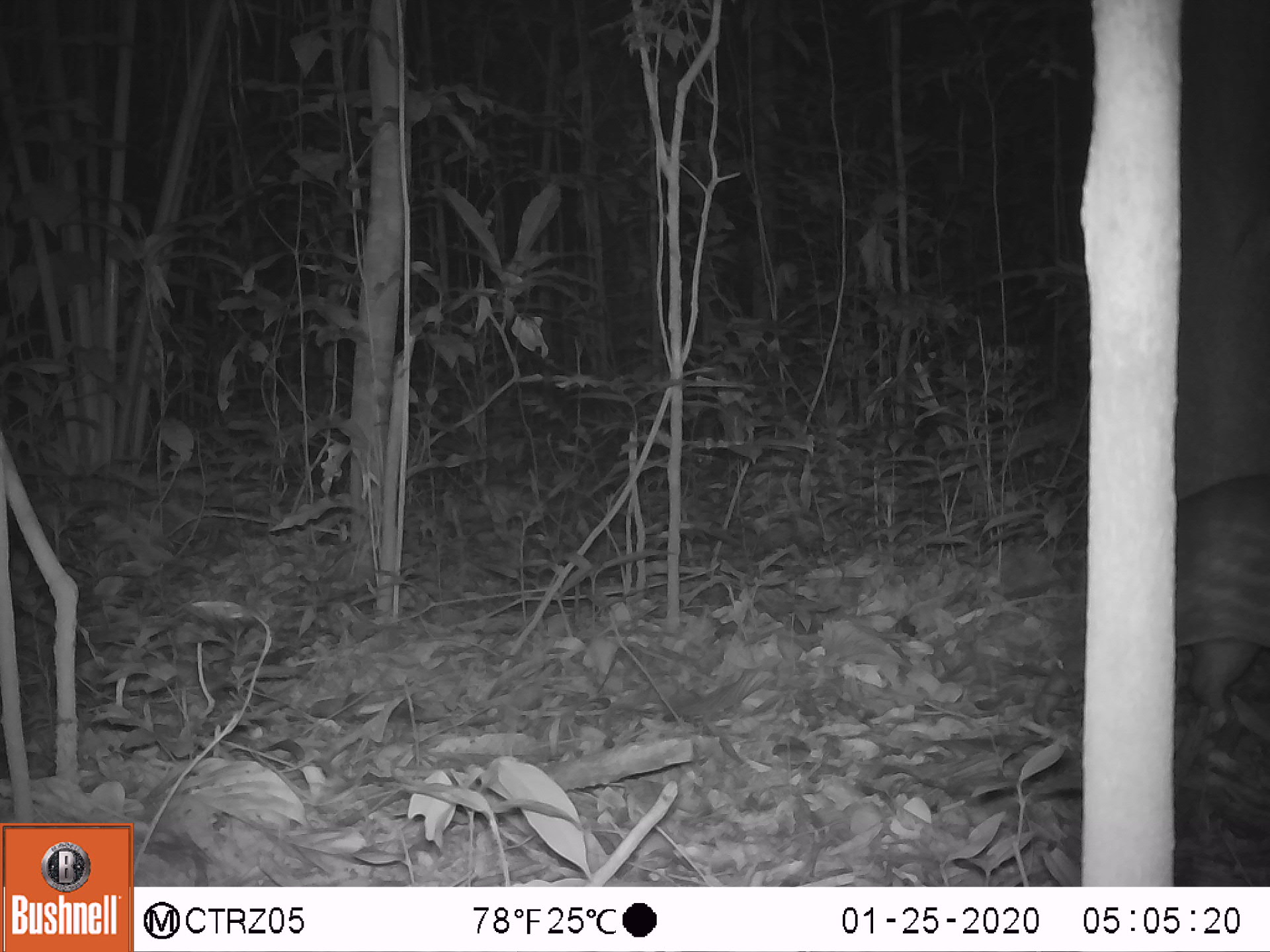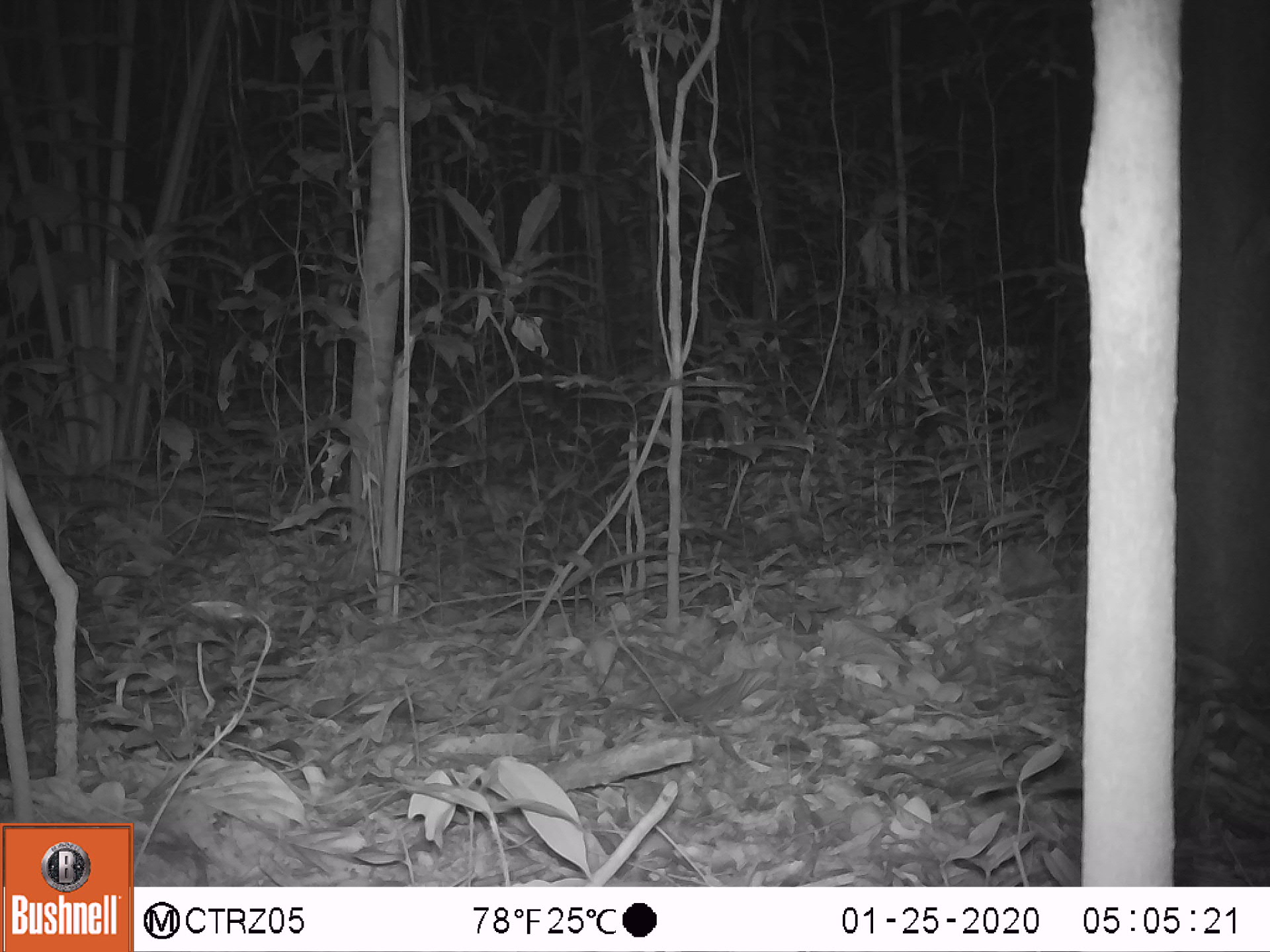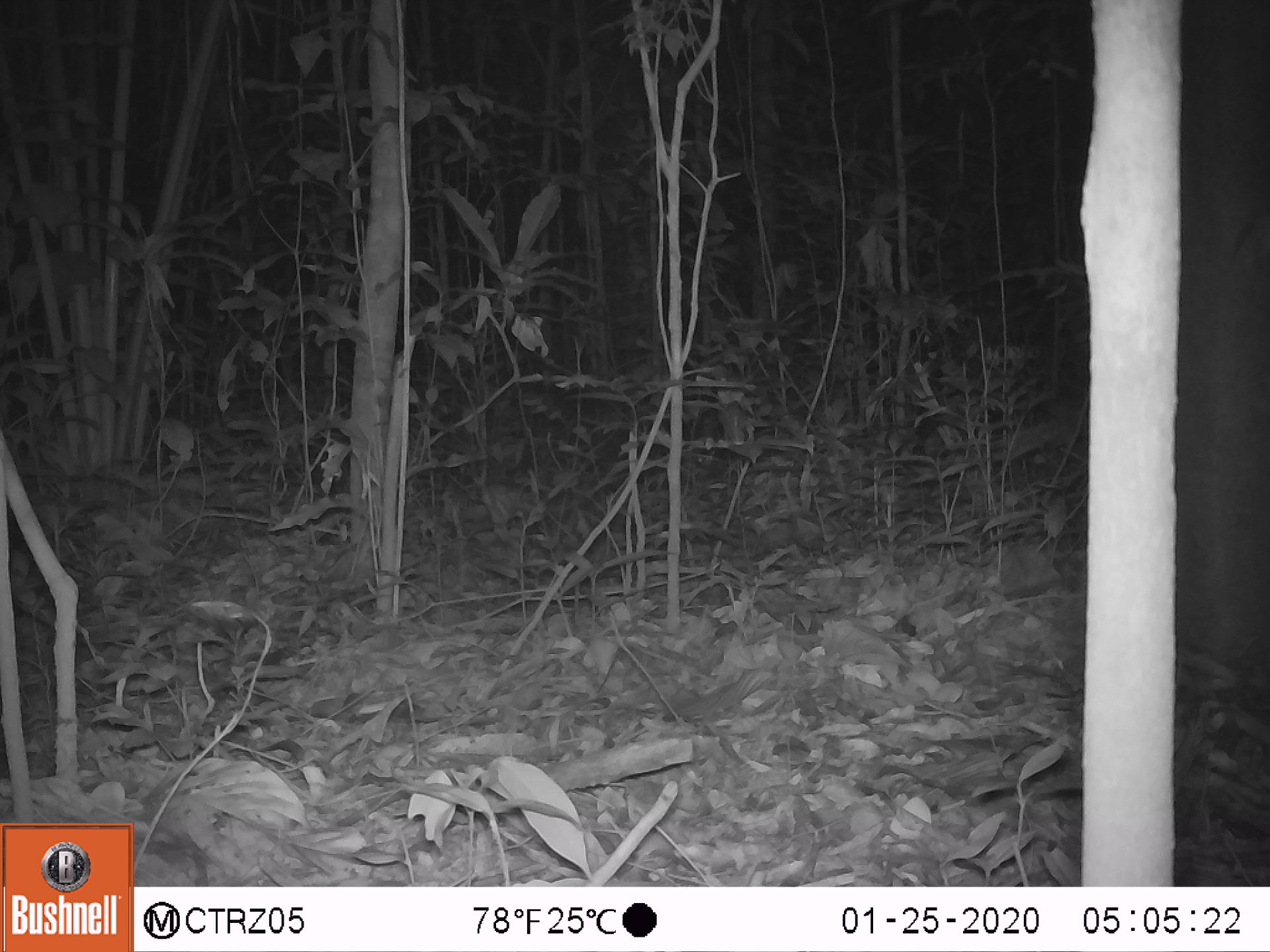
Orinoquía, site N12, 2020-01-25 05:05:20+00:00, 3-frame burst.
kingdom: Animalia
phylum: Chordata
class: Mammalia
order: Rodentia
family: Cuniculidae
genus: Cuniculus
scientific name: Cuniculus paca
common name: spotted paca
Spotted paca (Cuniculus paca).